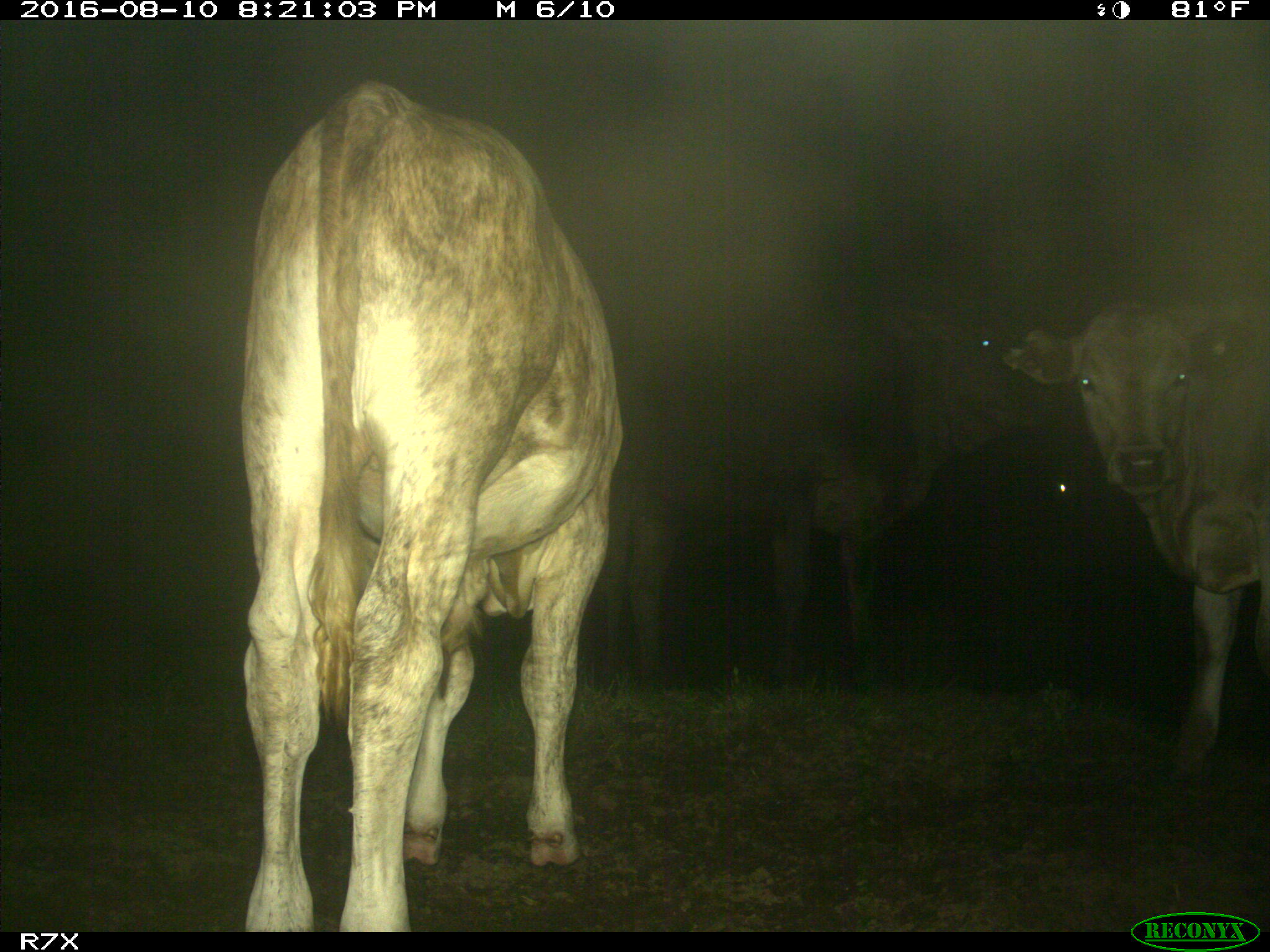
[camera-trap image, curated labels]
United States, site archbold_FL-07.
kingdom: Animalia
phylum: Chordata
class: Mammalia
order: Artiodactyla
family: Bovidae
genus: Bos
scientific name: Bos taurus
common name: domestic cow